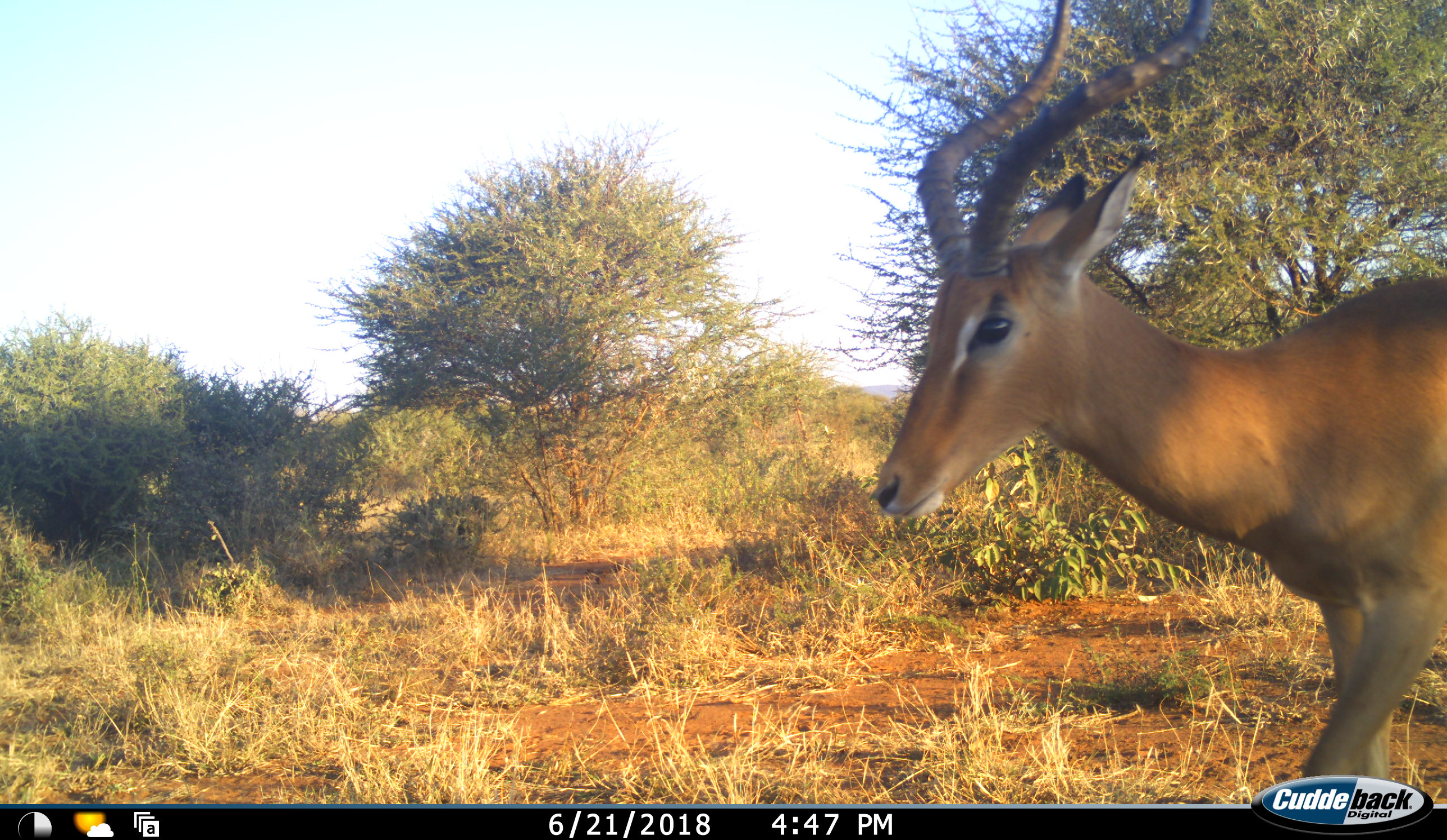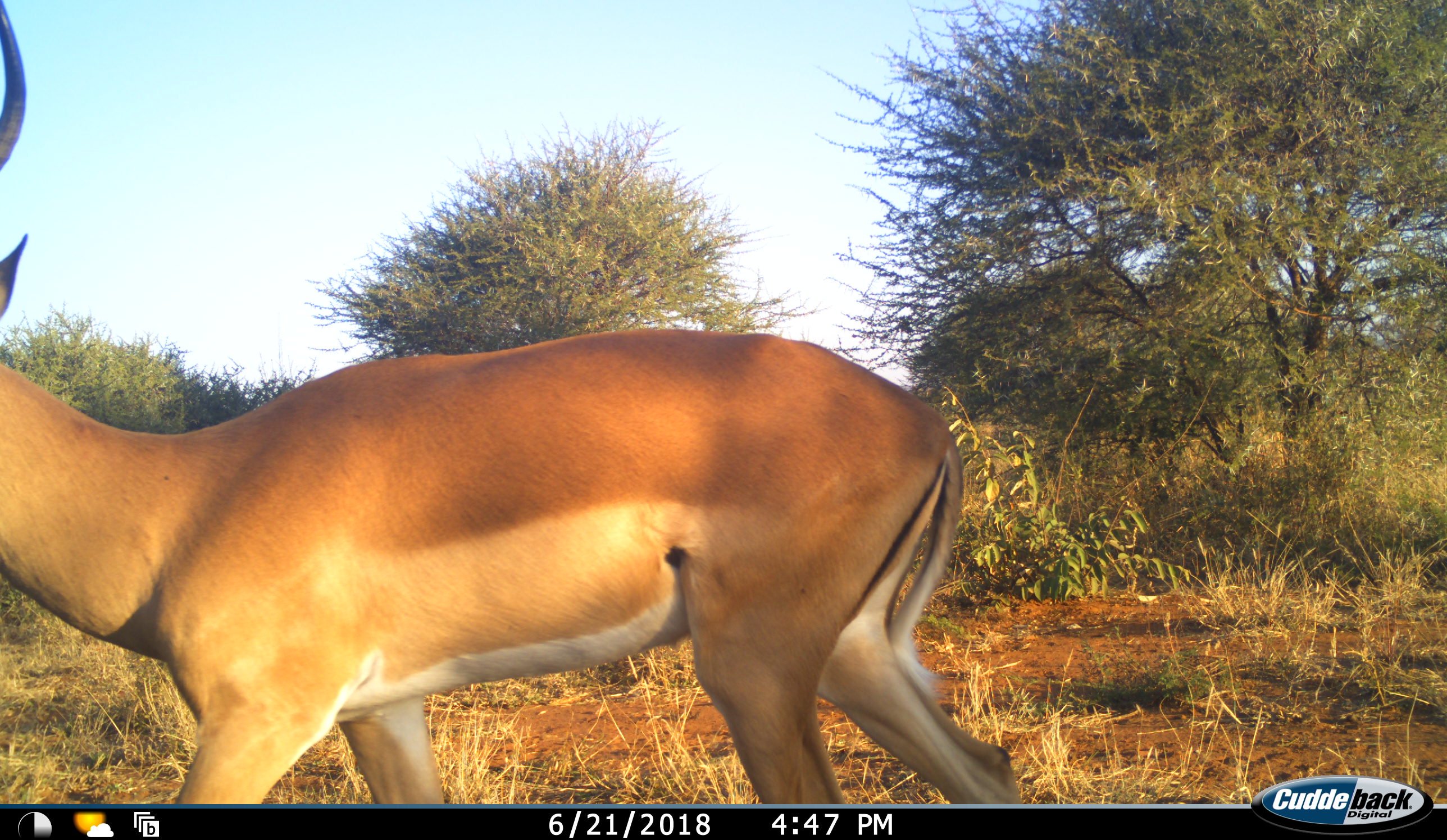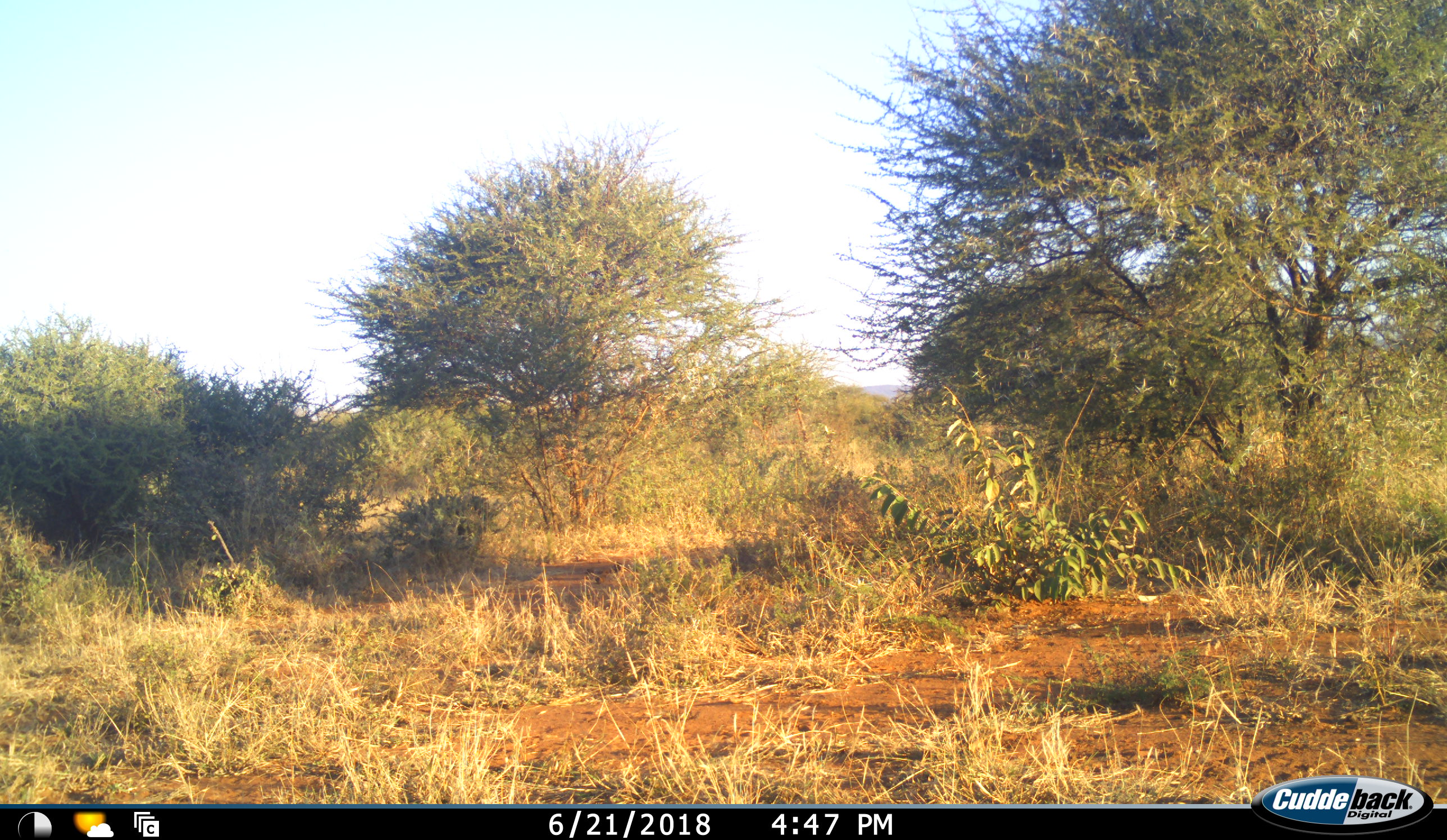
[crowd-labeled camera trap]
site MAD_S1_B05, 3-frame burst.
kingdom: Animalia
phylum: Chordata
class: Mammalia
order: Artiodactyla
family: Bovidae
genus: Aepyceros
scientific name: Aepyceros melampus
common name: impala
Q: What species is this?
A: Impala (Aepyceros melampus).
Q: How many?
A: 1.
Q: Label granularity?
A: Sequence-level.